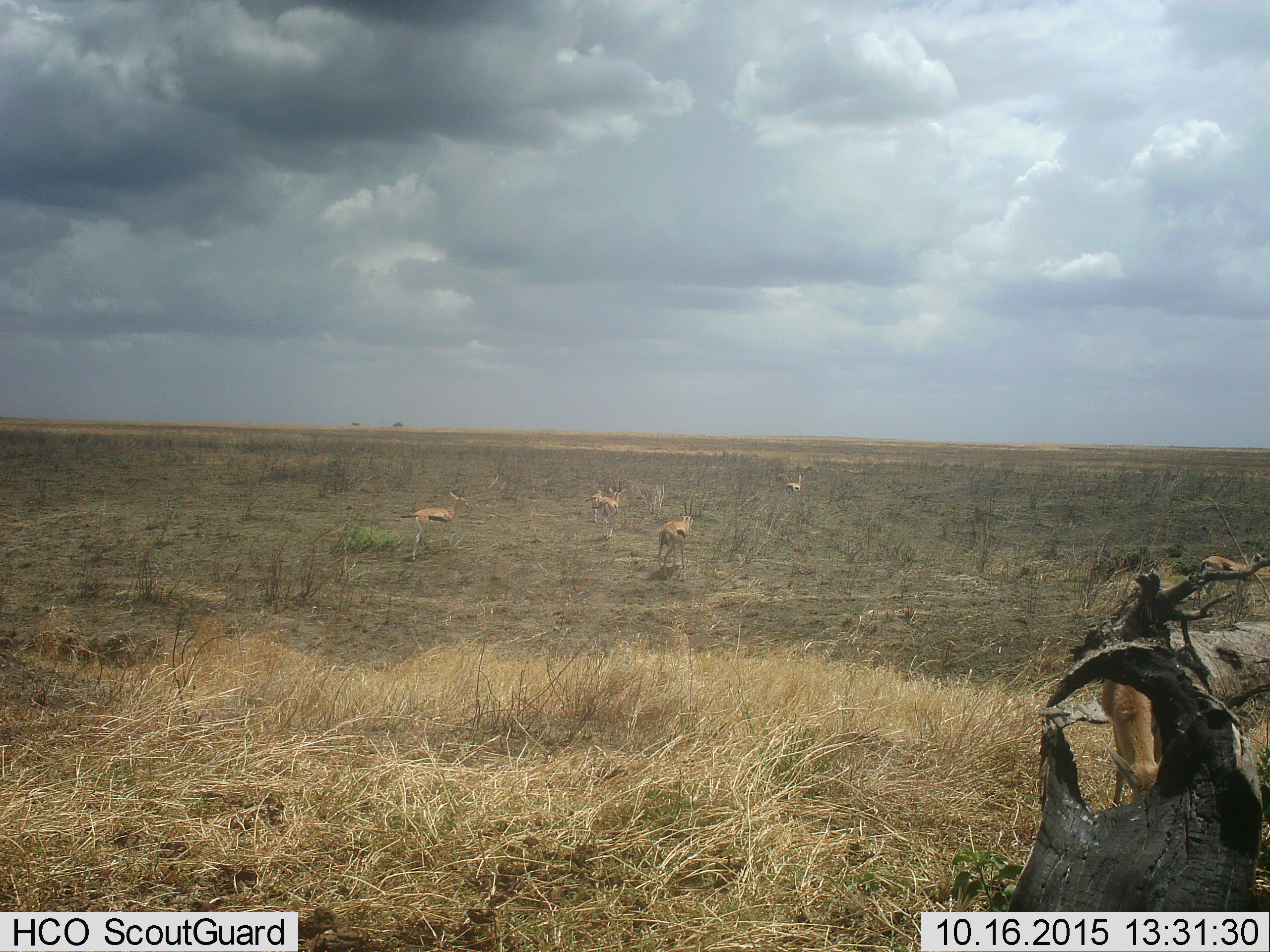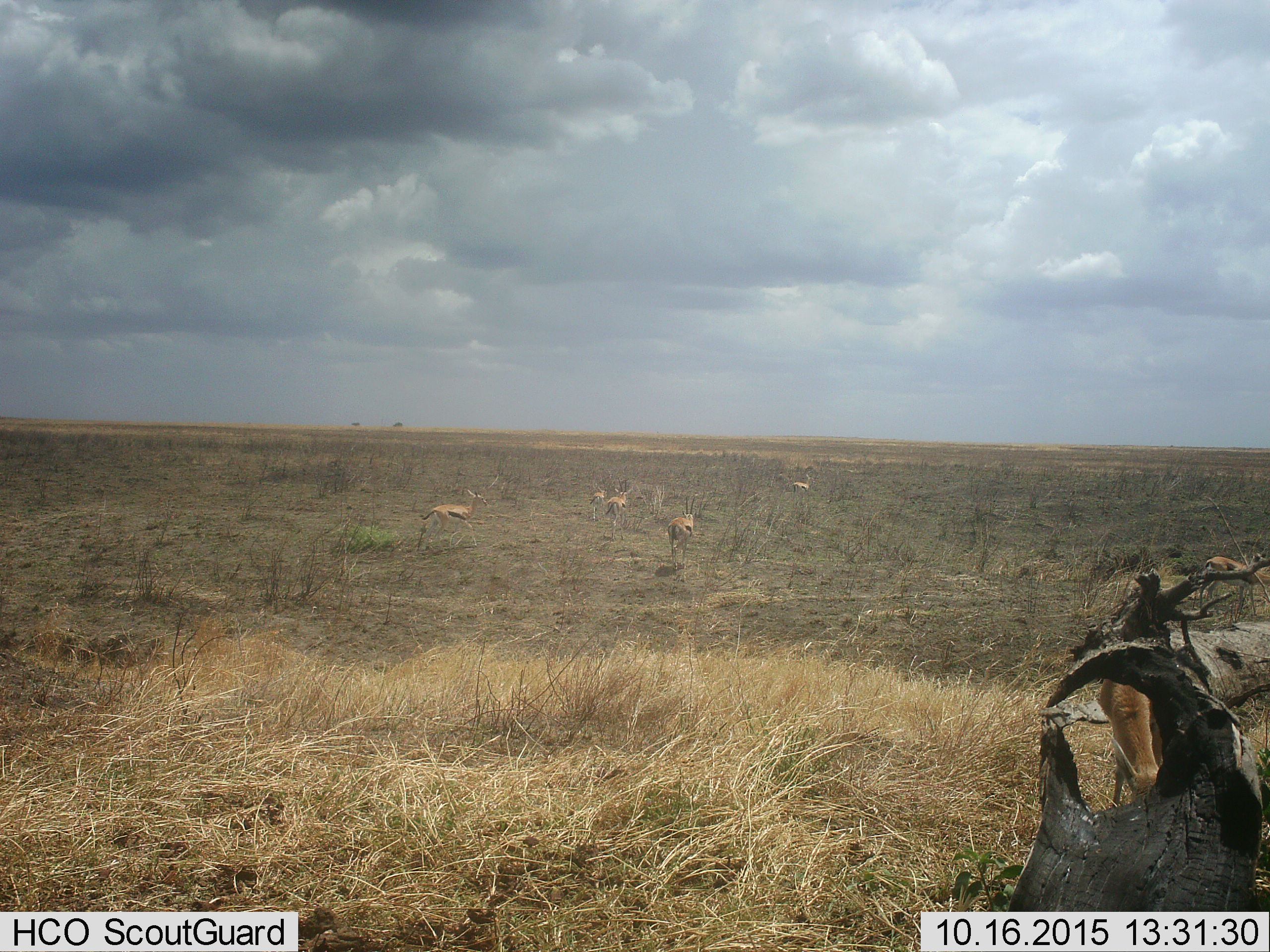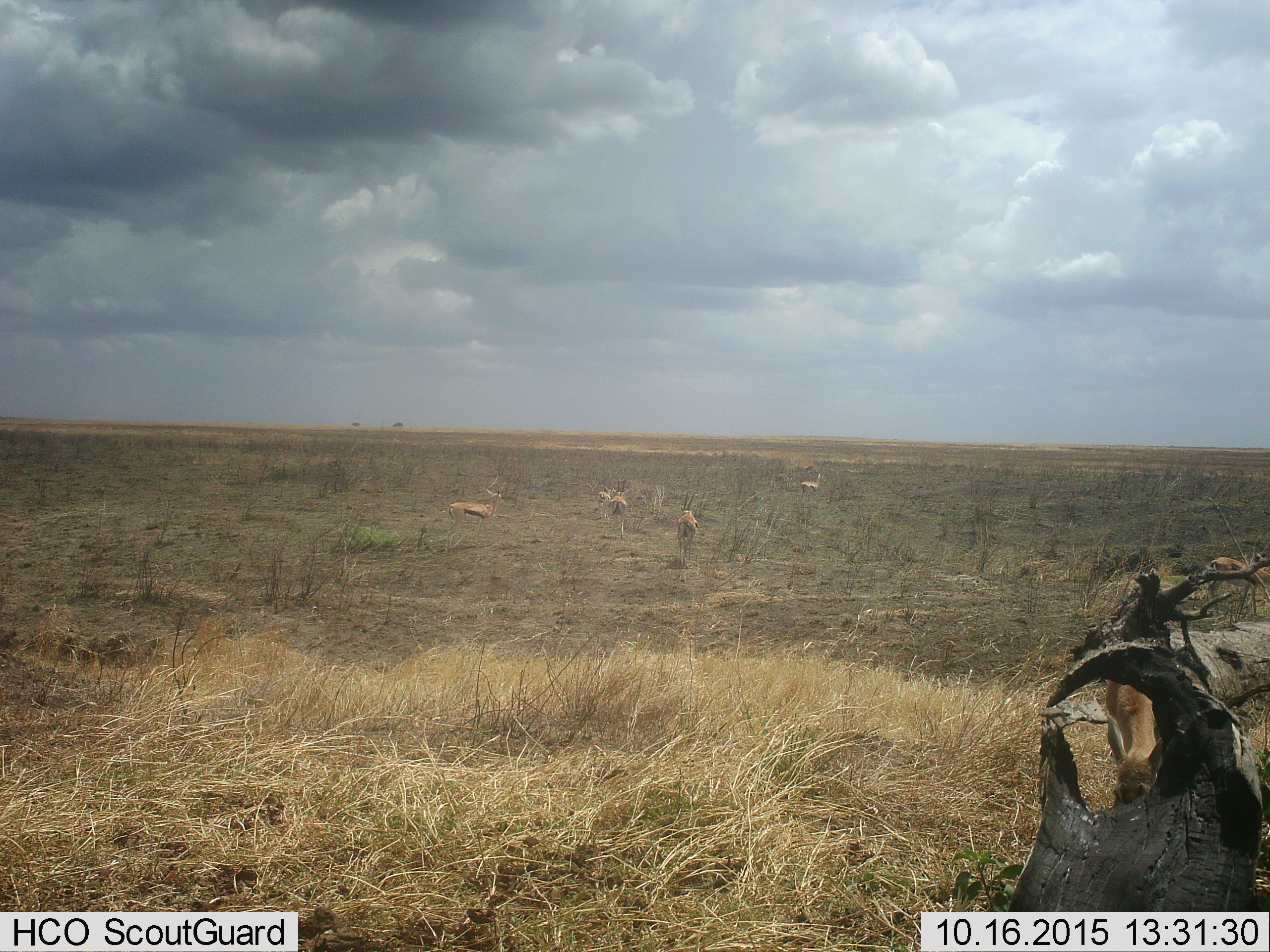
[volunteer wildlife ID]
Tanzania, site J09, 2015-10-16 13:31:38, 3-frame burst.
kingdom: Animalia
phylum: Chordata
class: Mammalia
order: Artiodactyla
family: Bovidae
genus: Eudorcas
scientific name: Eudorcas thomsonii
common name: thomson's gazelle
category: gazellethomsons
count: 7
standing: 60%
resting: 0%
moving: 90%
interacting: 0%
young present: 0%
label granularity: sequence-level